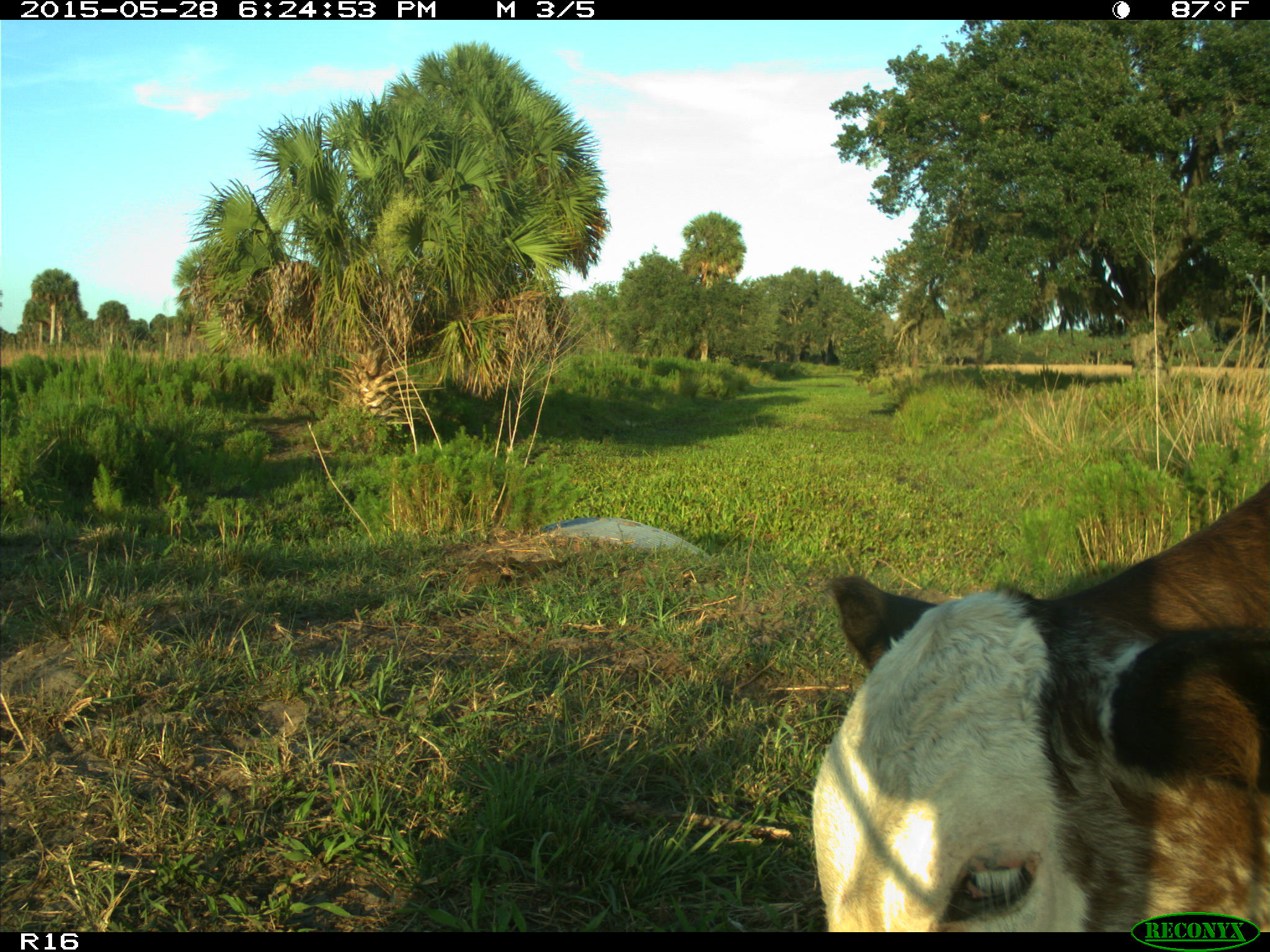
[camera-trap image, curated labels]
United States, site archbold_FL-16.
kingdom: Animalia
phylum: Chordata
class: Mammalia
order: Artiodactyla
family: Bovidae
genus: Bos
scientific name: Bos taurus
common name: domestic cow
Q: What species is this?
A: Bos taurus (domestic cow).